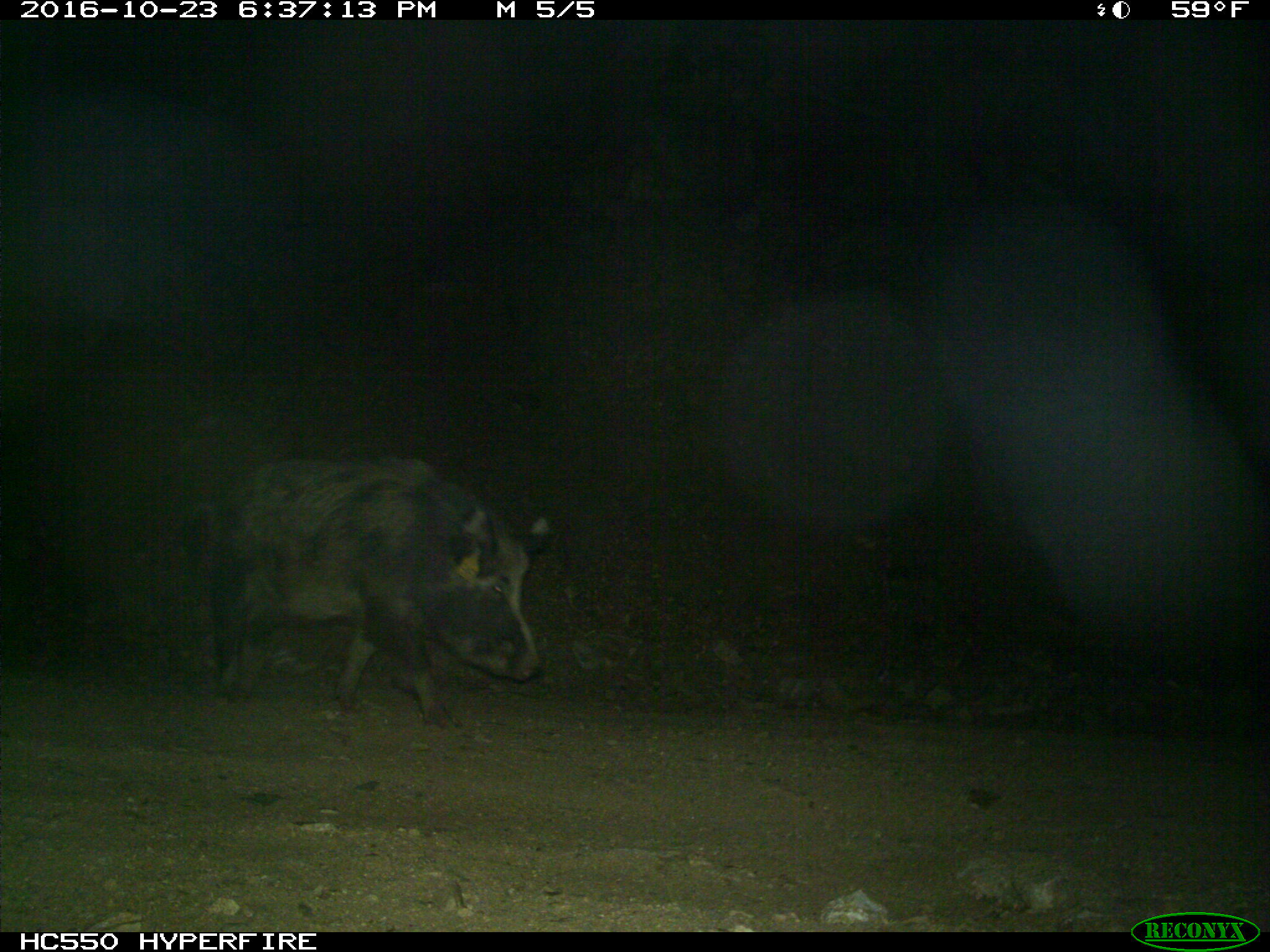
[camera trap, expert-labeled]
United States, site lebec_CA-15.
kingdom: Animalia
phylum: Chordata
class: Mammalia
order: Artiodactyla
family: Suidae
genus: Sus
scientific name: Sus scrofa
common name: wild boar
Sus scrofa (wild boar).